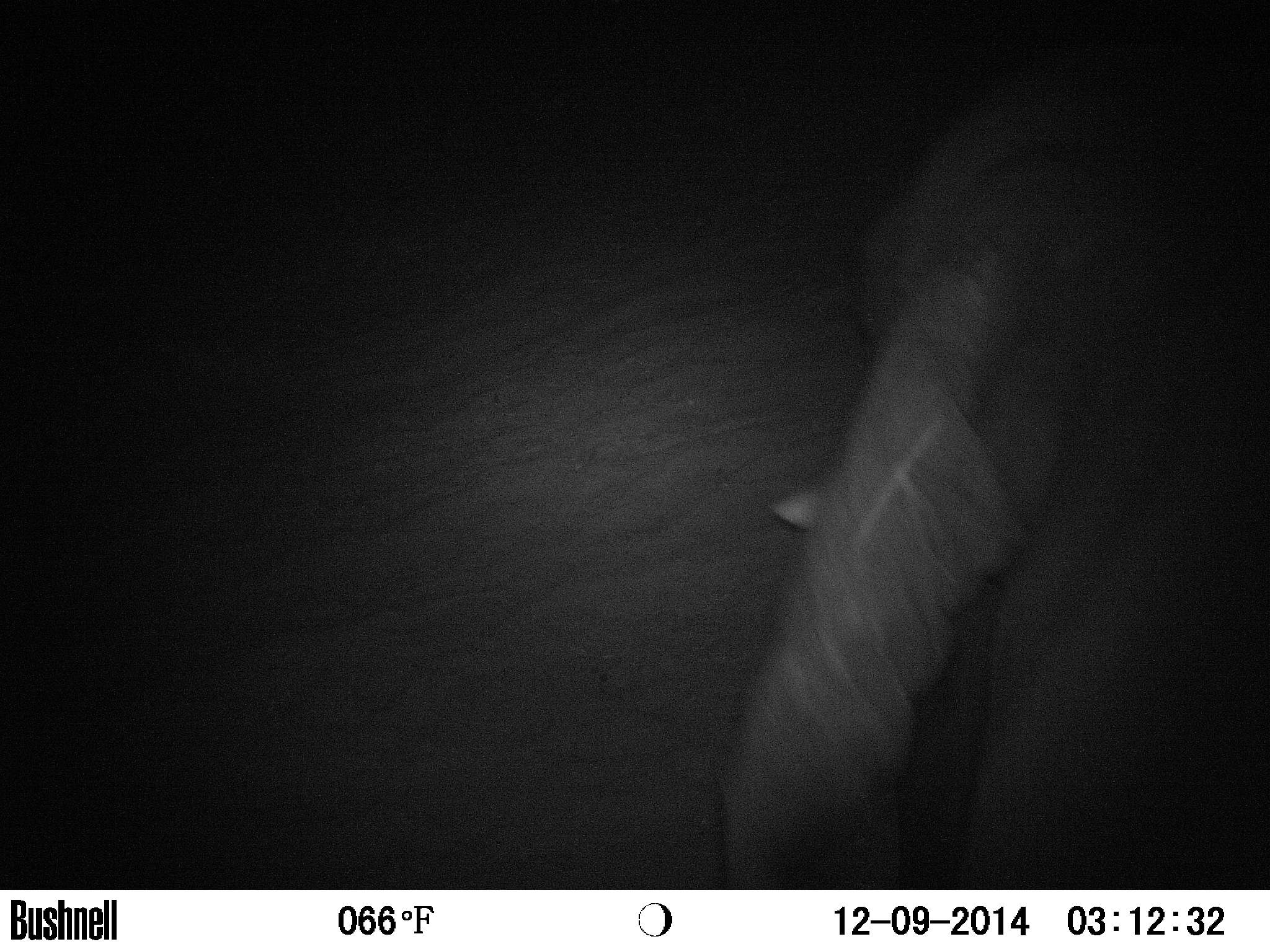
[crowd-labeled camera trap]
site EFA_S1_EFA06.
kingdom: Animalia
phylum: Chordata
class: Mammalia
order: Proboscidea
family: Elephantidae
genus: Loxodonta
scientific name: Loxodonta africana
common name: african bush elephant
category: elephant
Elephant (african bush elephant) (Loxodonta africana), count 1. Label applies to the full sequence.